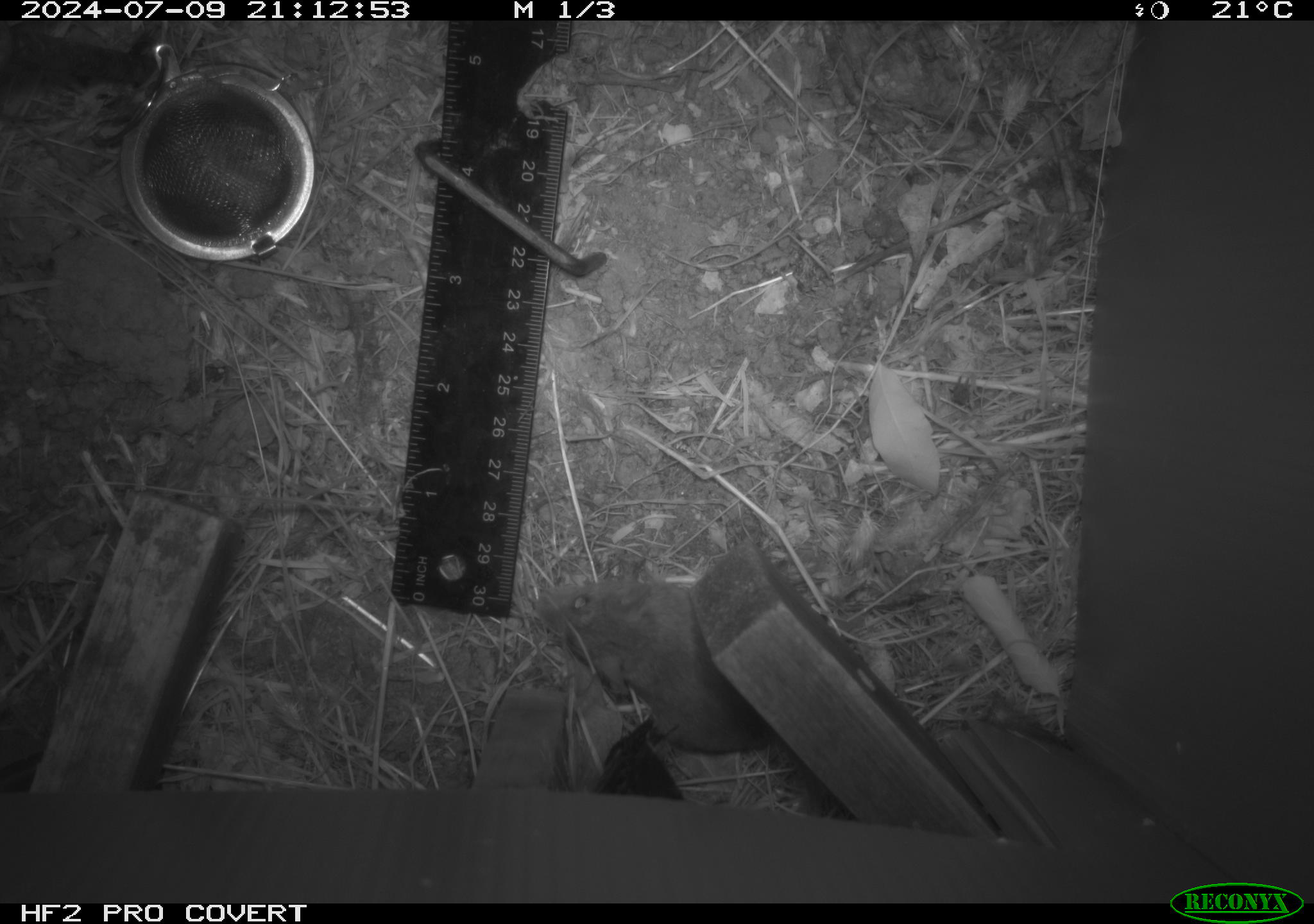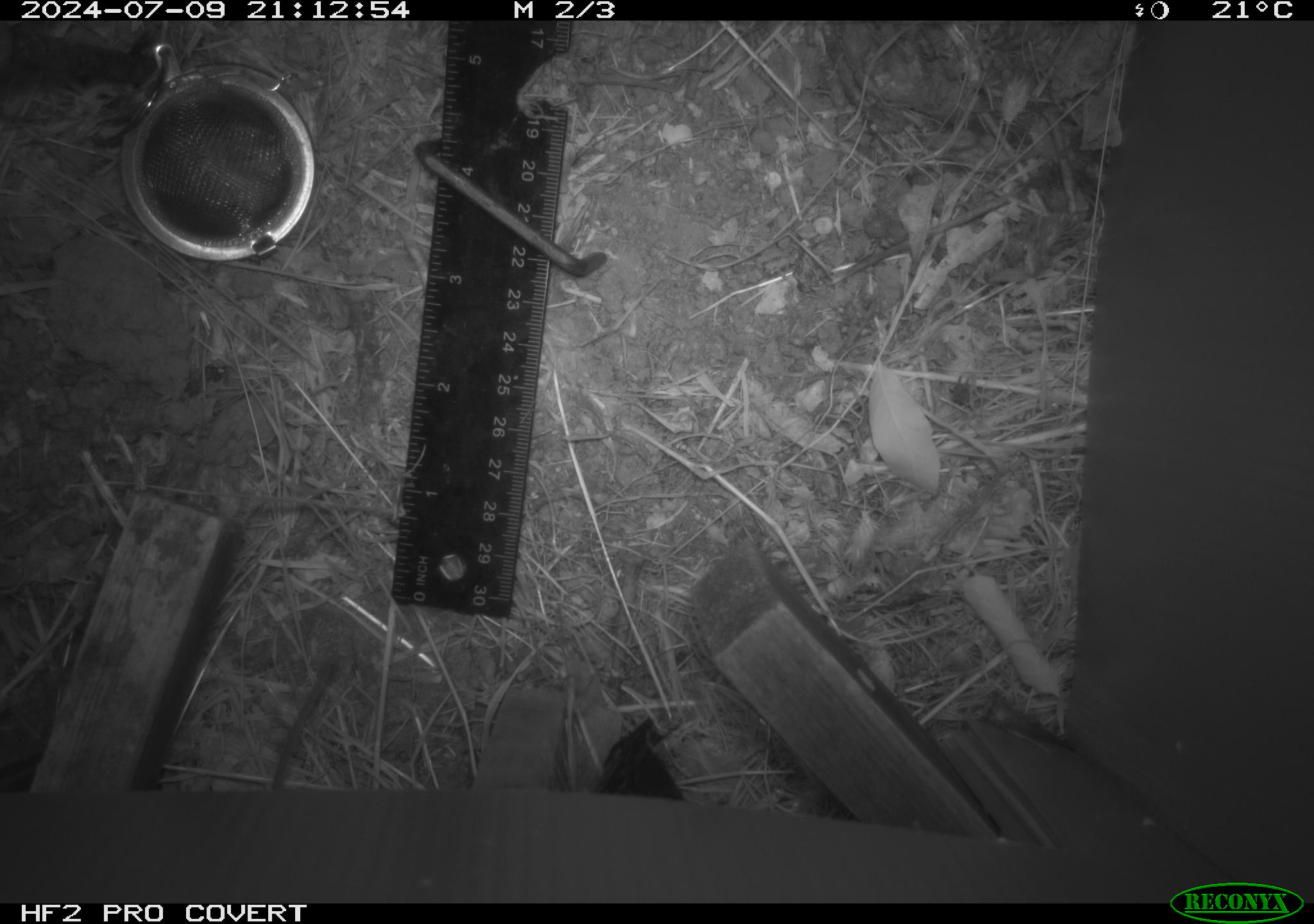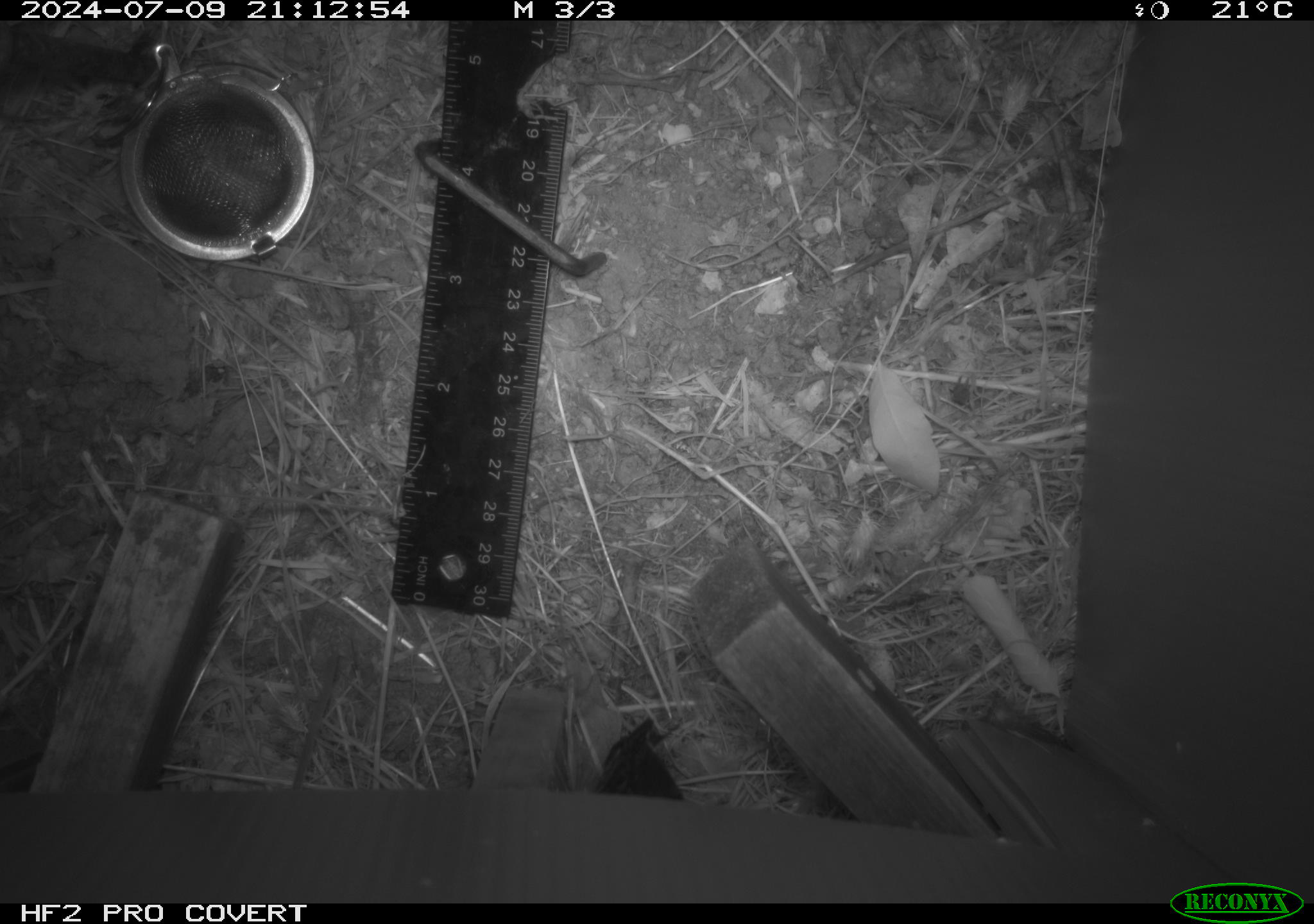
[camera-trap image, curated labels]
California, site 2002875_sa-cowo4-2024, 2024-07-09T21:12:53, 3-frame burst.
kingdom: Animalia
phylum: Chordata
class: Mammalia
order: Rodentia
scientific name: Rodentia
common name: rodent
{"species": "rodent (Rodentia)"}